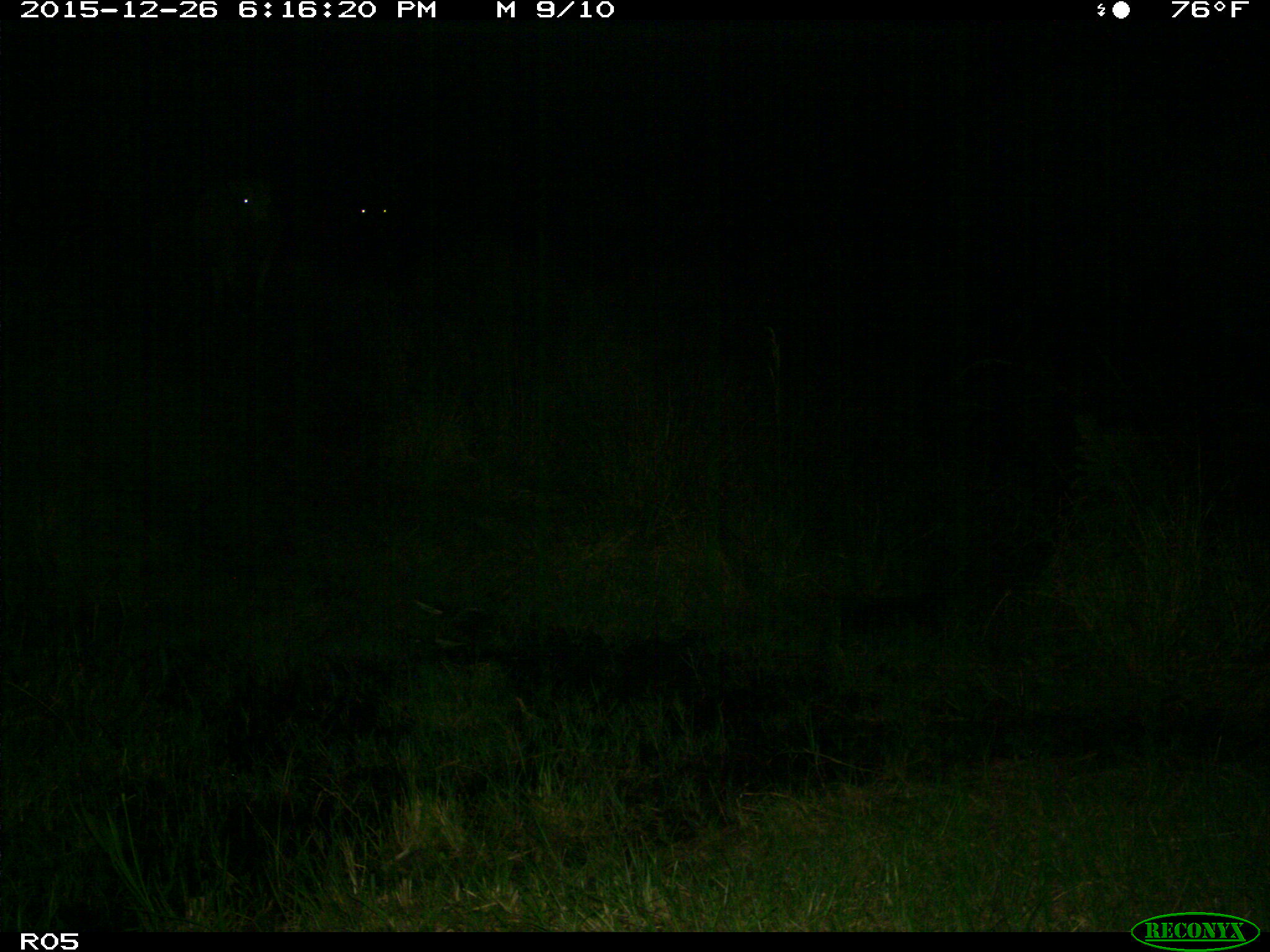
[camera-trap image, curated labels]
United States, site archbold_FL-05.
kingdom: Animalia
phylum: Chordata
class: Mammalia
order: Artiodactyla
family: Bovidae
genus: Bos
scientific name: Bos taurus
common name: domestic cow